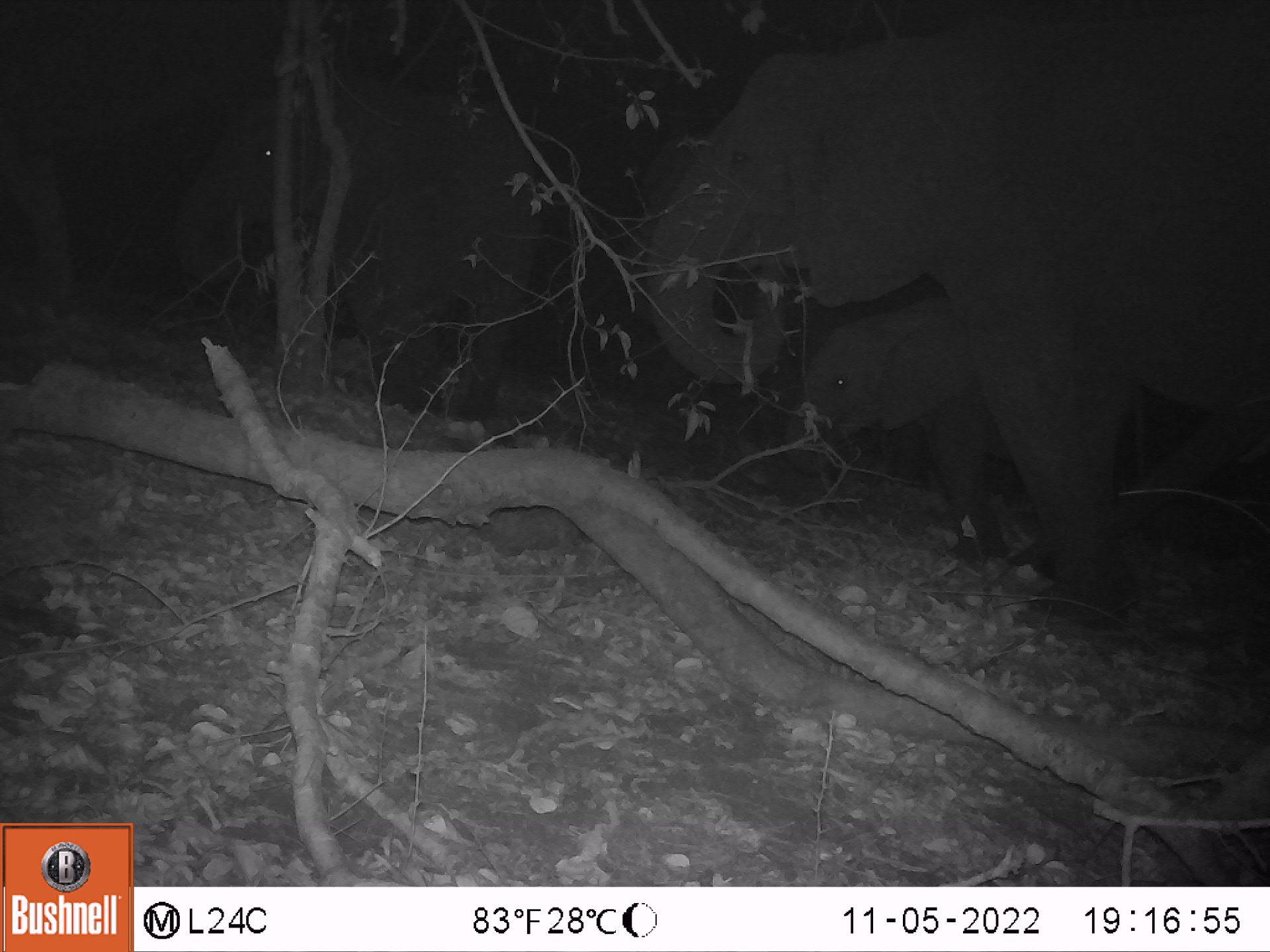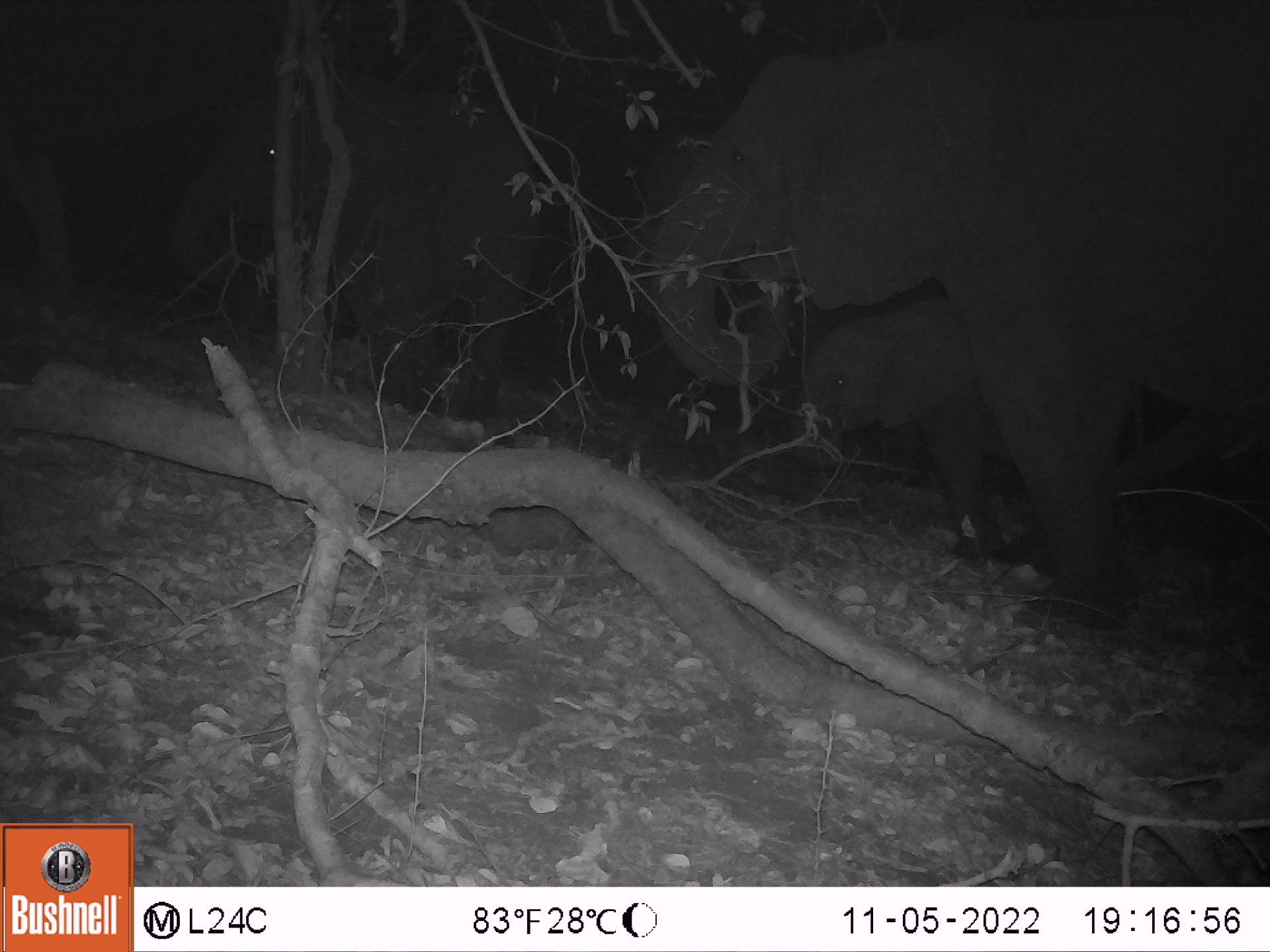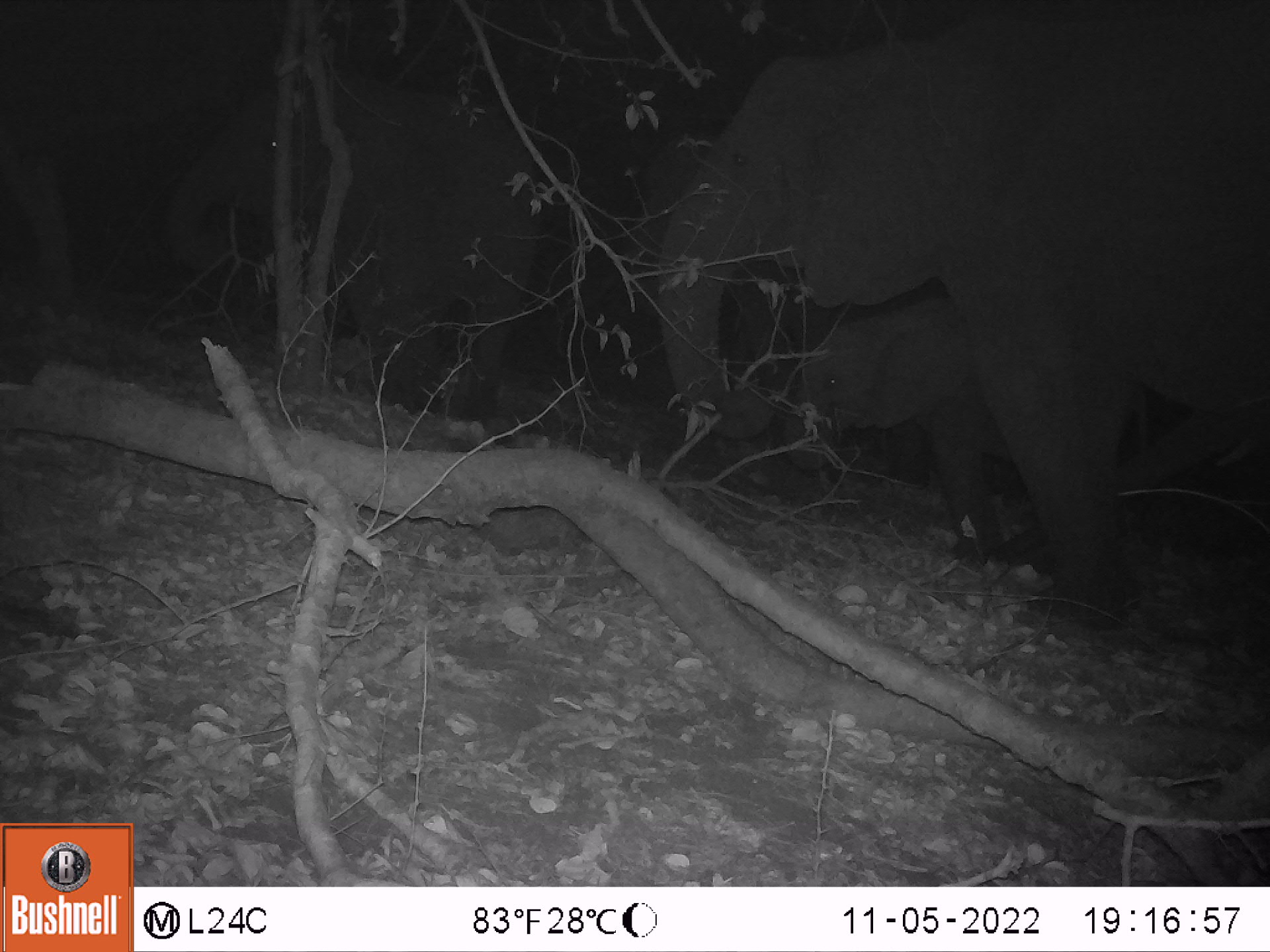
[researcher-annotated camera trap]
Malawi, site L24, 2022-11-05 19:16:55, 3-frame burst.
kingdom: Animalia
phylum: Chordata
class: Mammalia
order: Proboscidea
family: Elephantidae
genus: Loxodonta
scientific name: Loxodonta africana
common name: african savanna elephant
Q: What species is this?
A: African savanna elephant (Loxodonta africana).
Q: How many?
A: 3.